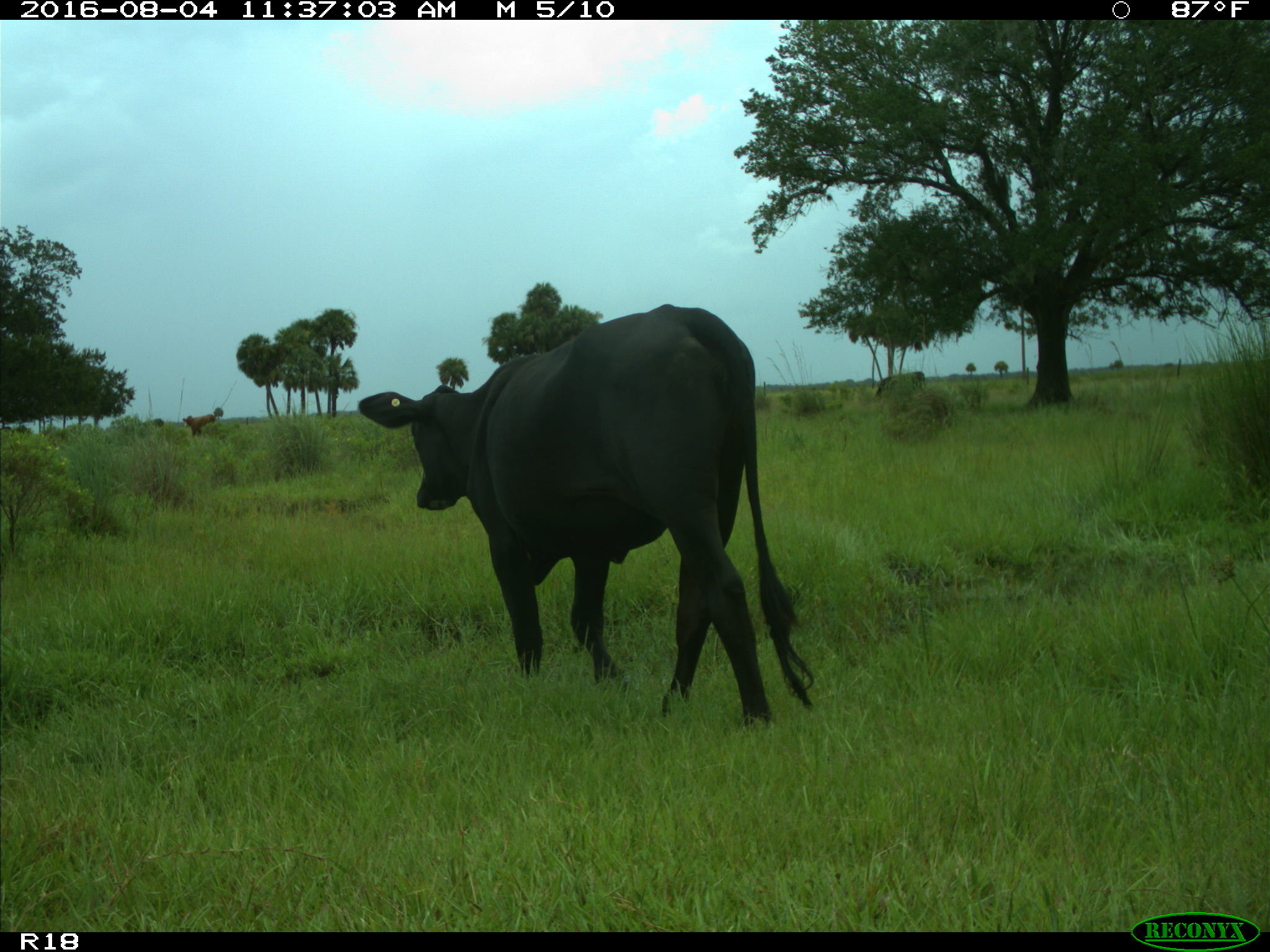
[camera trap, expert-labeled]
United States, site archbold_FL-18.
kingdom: Animalia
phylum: Chordata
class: Mammalia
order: Artiodactyla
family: Bovidae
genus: Bos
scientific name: Bos taurus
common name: domestic cow